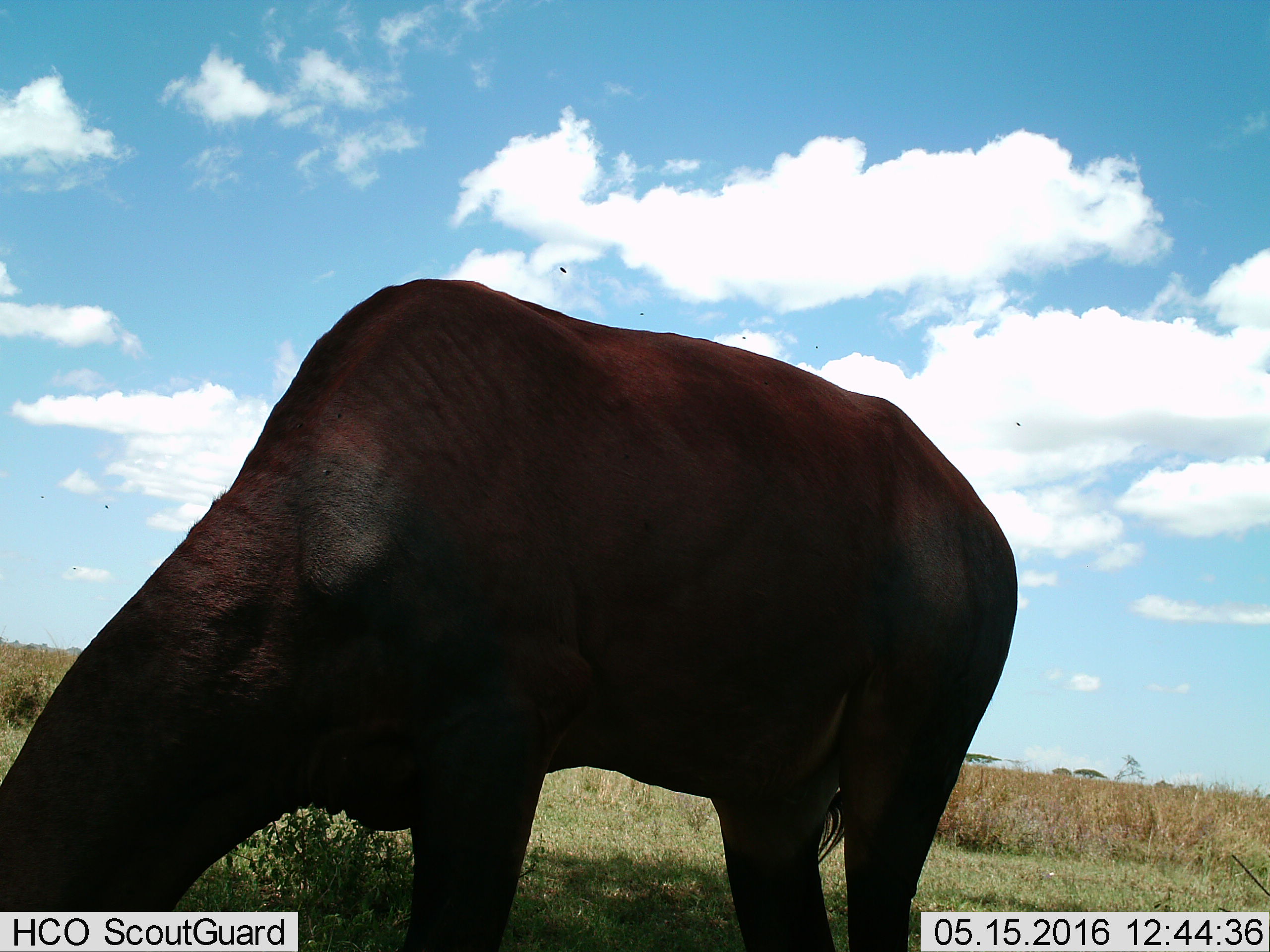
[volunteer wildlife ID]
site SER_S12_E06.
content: unidentified animal